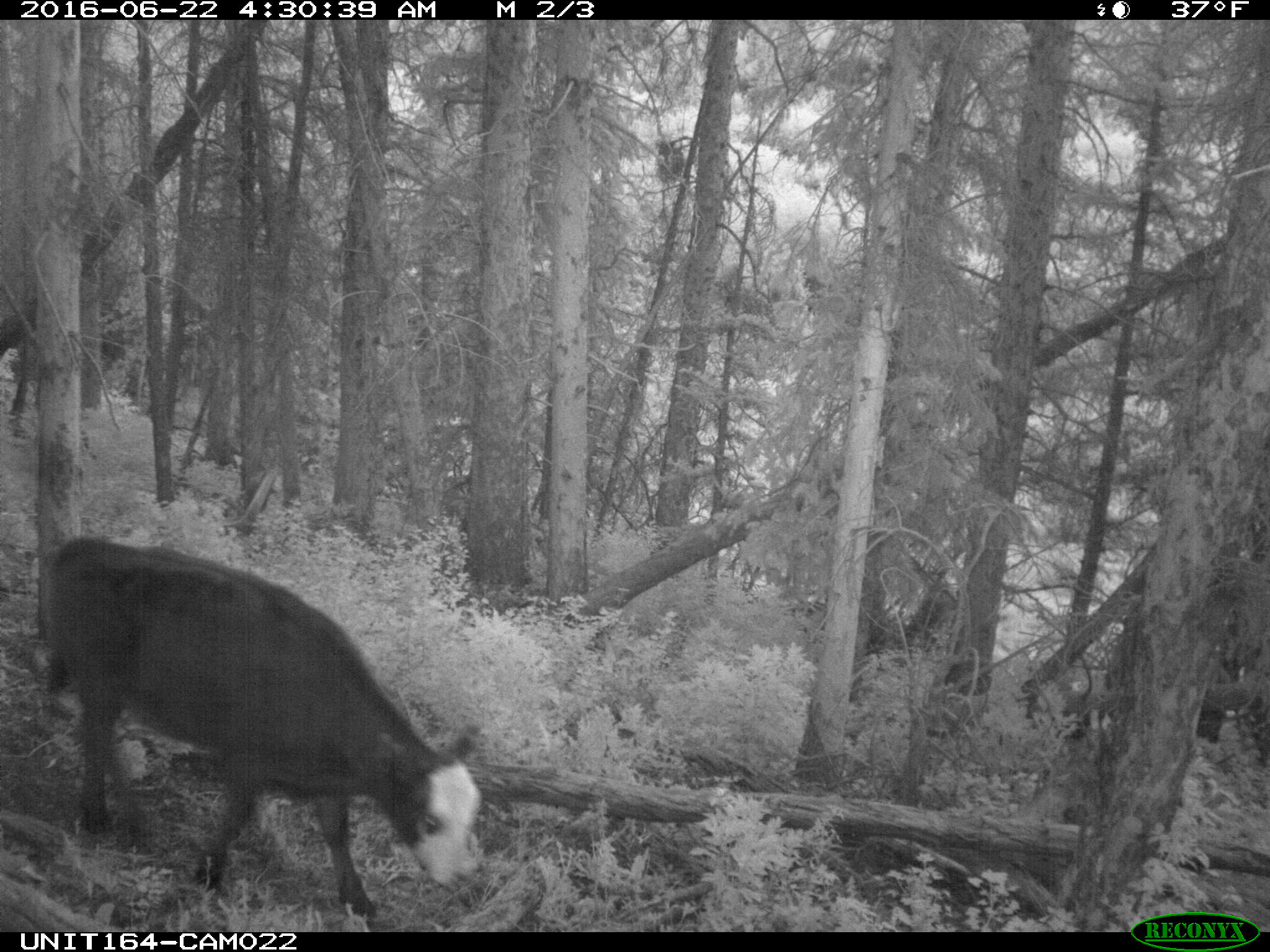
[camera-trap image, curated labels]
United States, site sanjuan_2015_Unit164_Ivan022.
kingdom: Animalia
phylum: Chordata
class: Mammalia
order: Artiodactyla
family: Bovidae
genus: Bos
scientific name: Bos taurus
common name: domestic cow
Bos taurus (domestic cow).